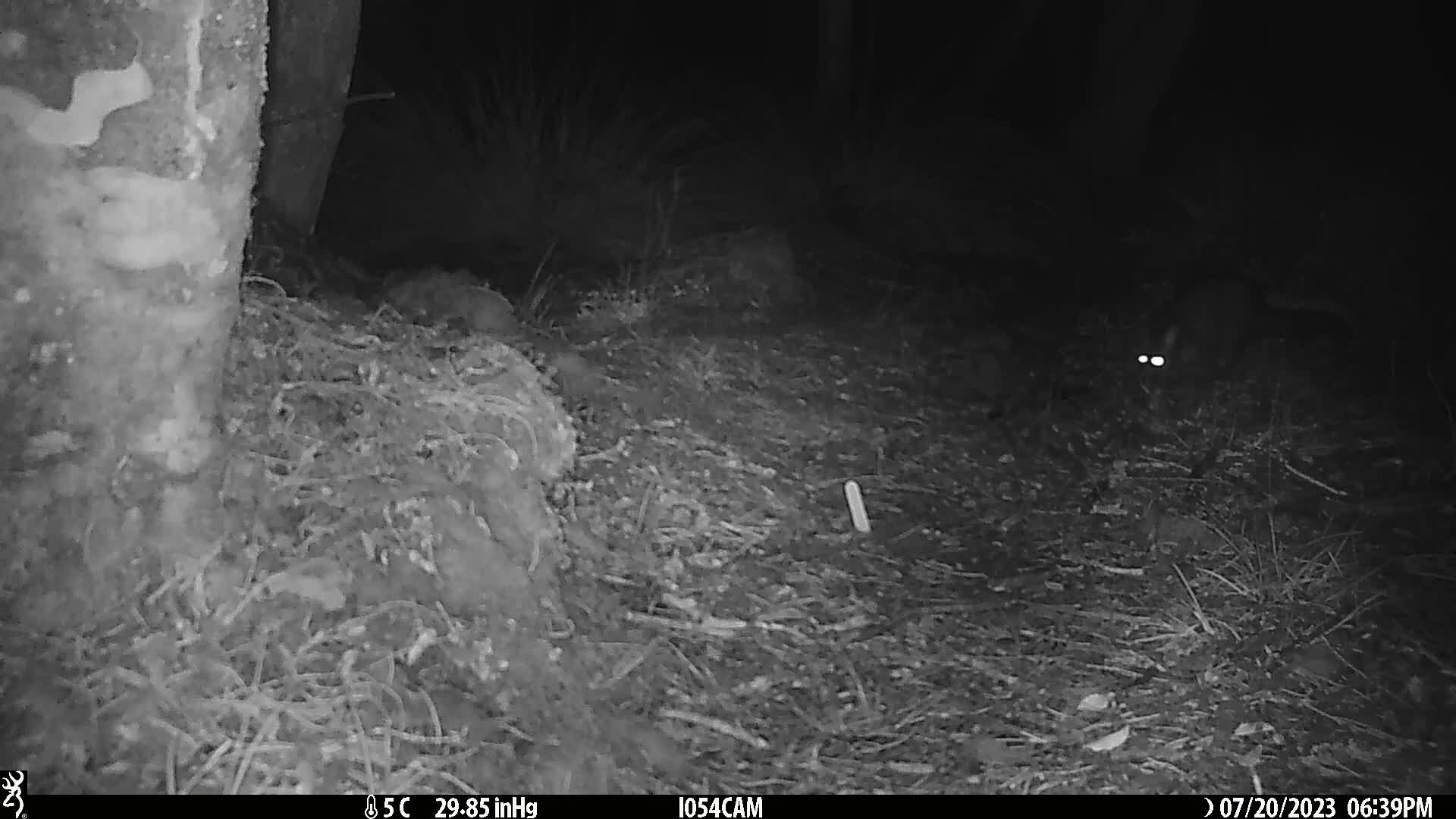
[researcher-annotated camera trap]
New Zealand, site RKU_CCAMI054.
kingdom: Animalia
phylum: Chordata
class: Mammalia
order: Diprotodontia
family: Phalangeridae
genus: Trichosurus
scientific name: Trichosurus vulpecula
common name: common brushtail possum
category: possum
Possum (common brushtail possum) (Trichosurus vulpecula).